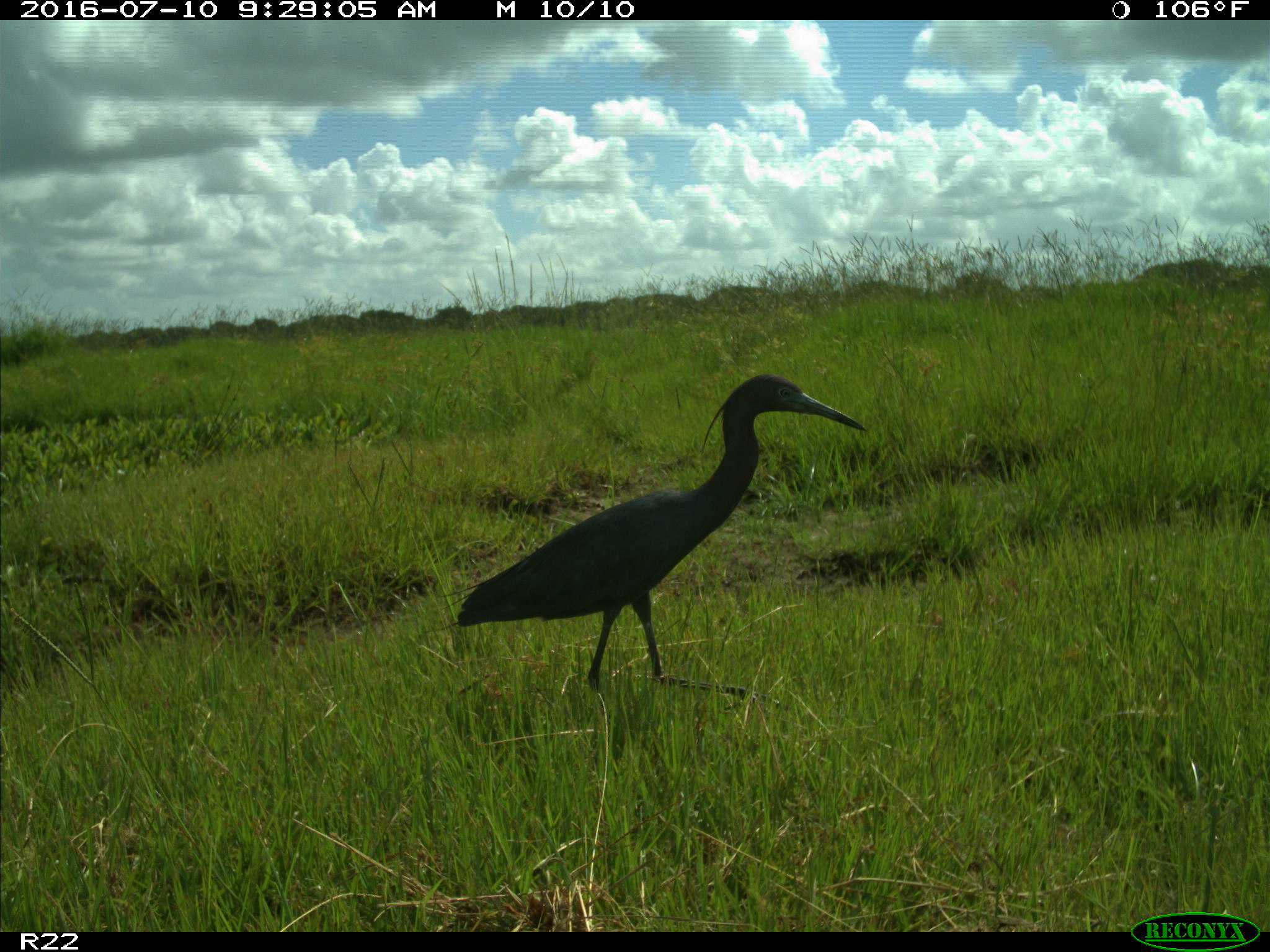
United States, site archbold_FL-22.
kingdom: Animalia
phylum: Chordata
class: Aves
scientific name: Aves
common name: birds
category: unidentified bird